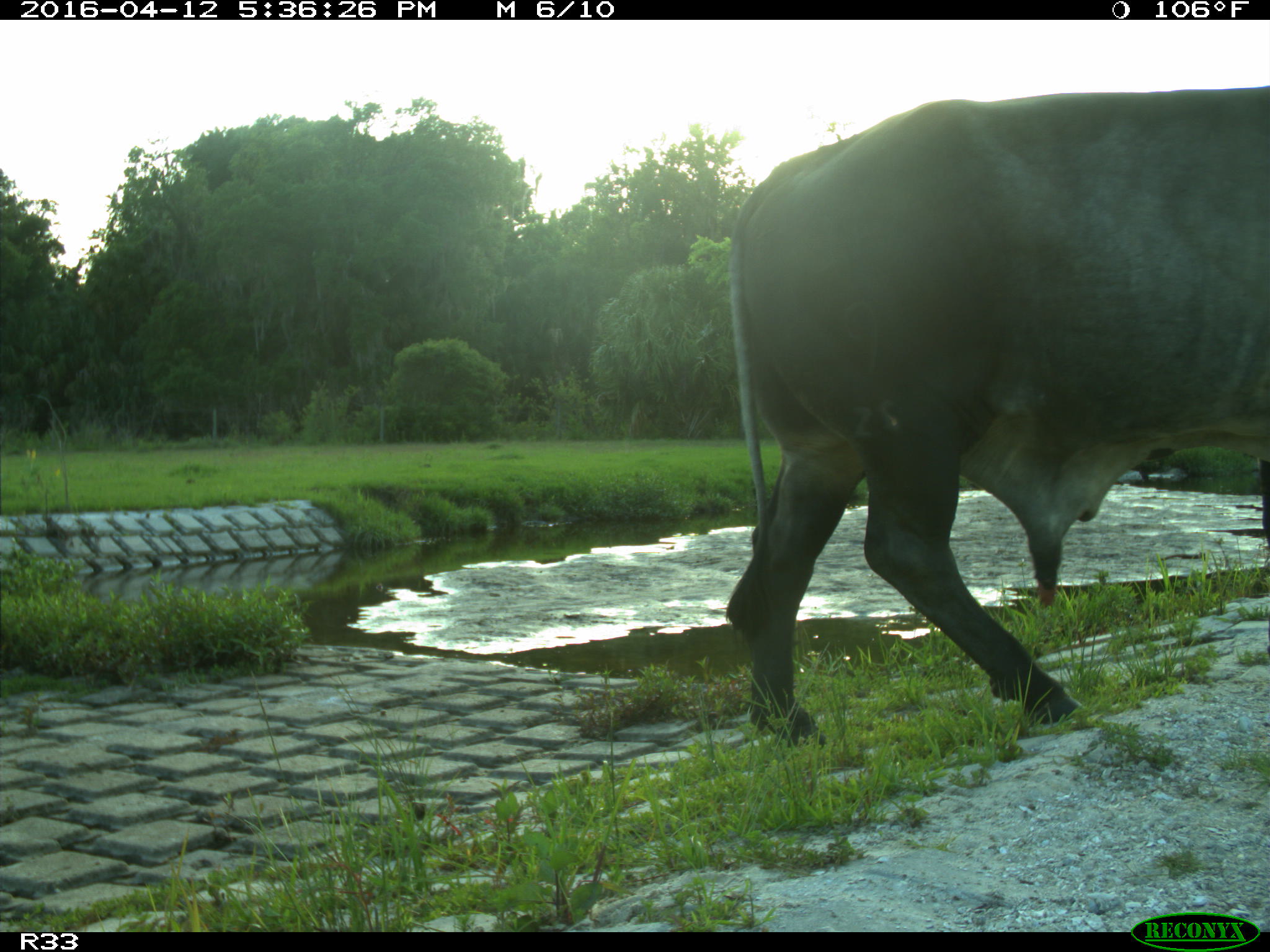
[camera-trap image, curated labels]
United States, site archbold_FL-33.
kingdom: Animalia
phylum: Chordata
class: Mammalia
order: Artiodactyla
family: Bovidae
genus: Bos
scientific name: Bos taurus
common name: domestic cow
Bos taurus (domestic cow).